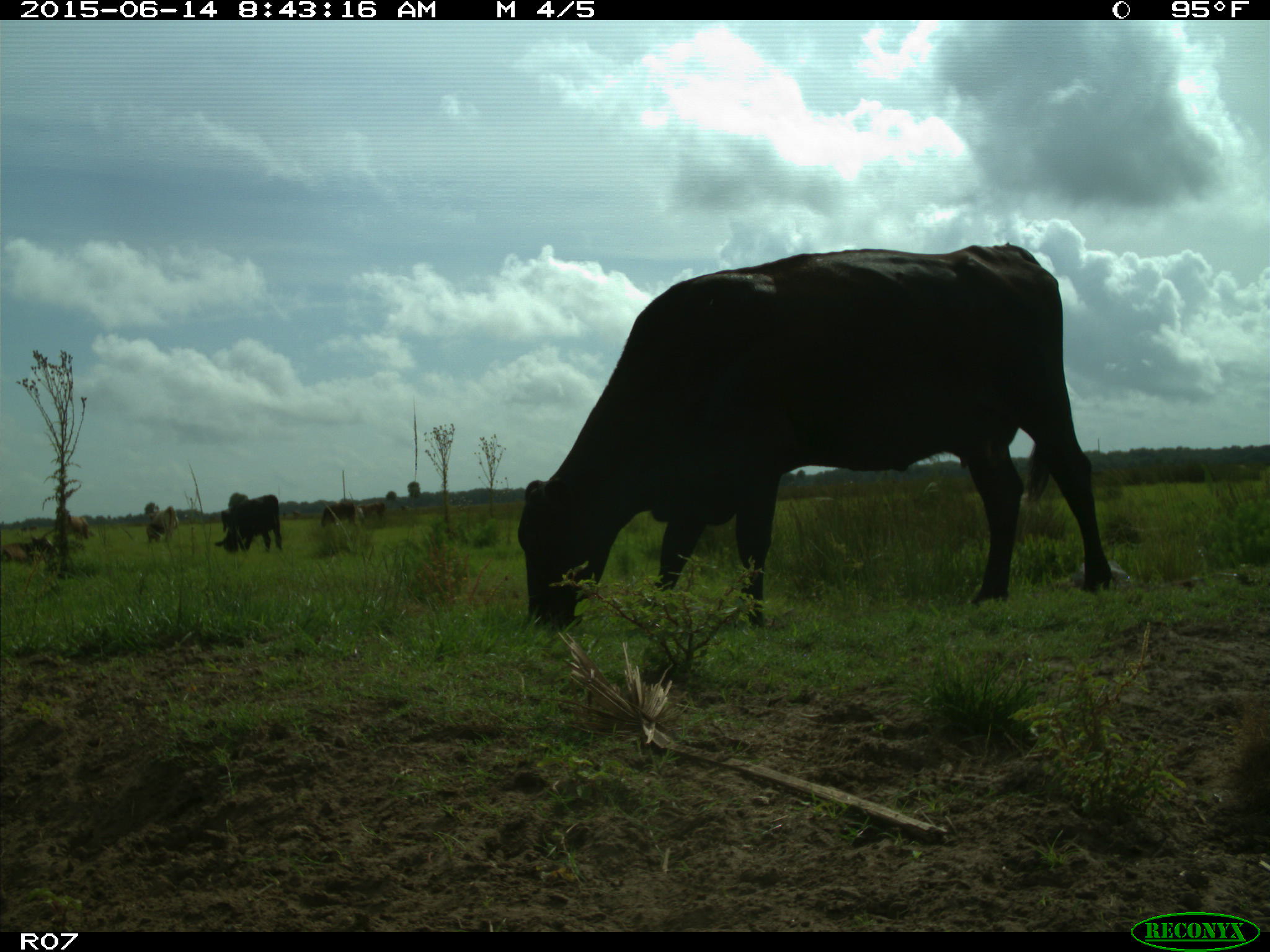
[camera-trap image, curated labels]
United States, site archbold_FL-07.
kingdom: Animalia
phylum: Chordata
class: Mammalia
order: Artiodactyla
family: Bovidae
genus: Bos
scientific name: Bos taurus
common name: domestic cow